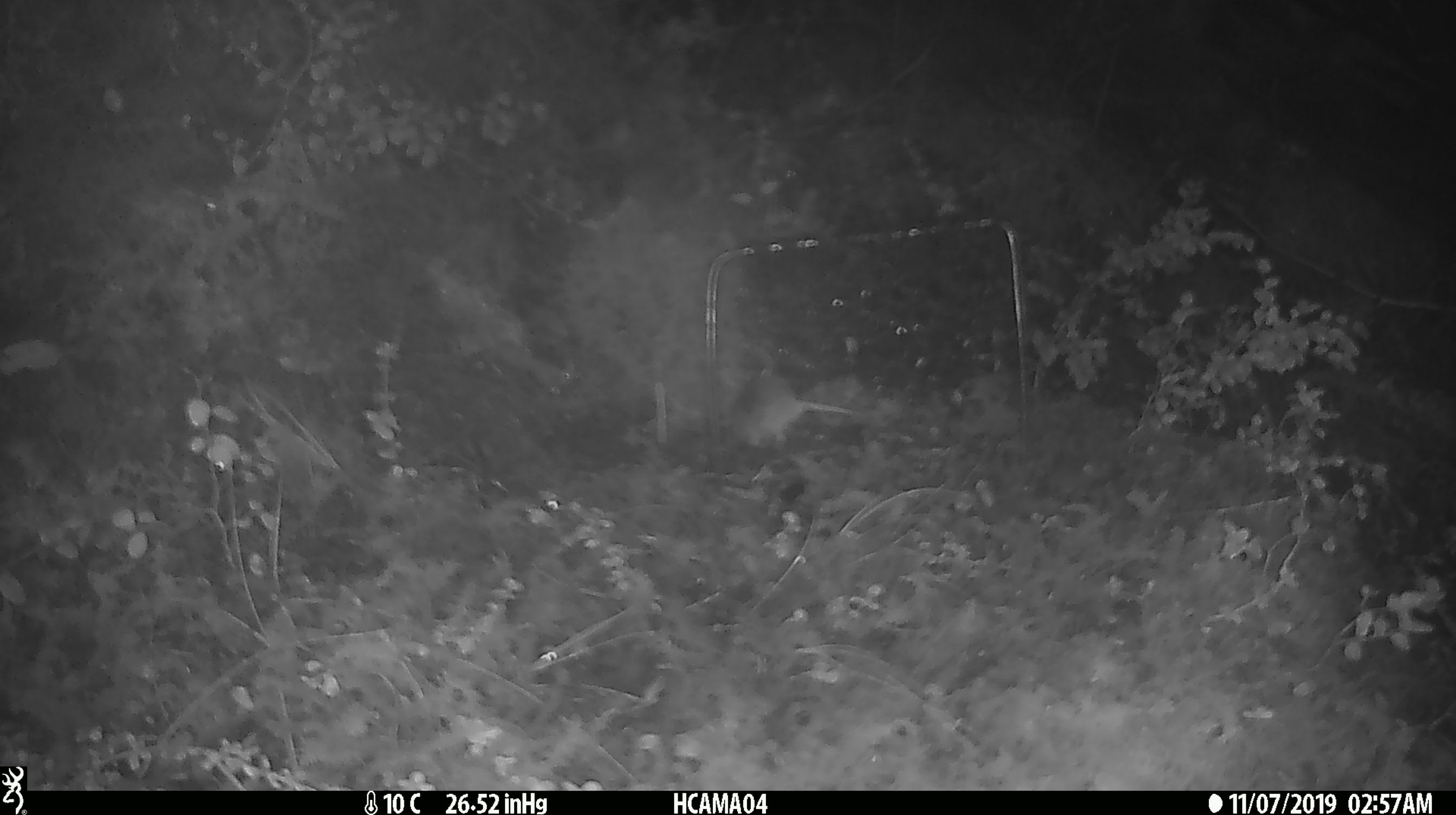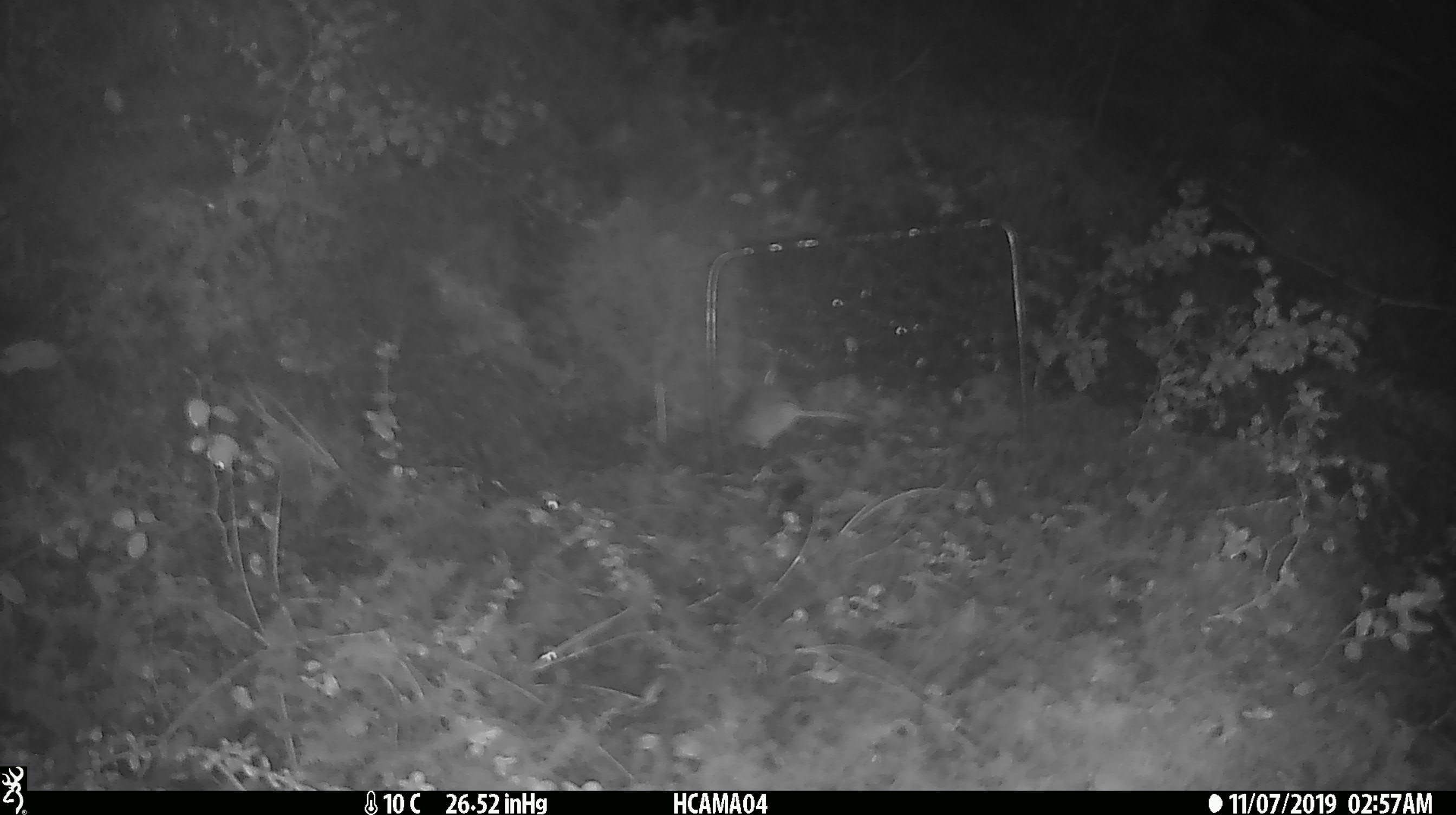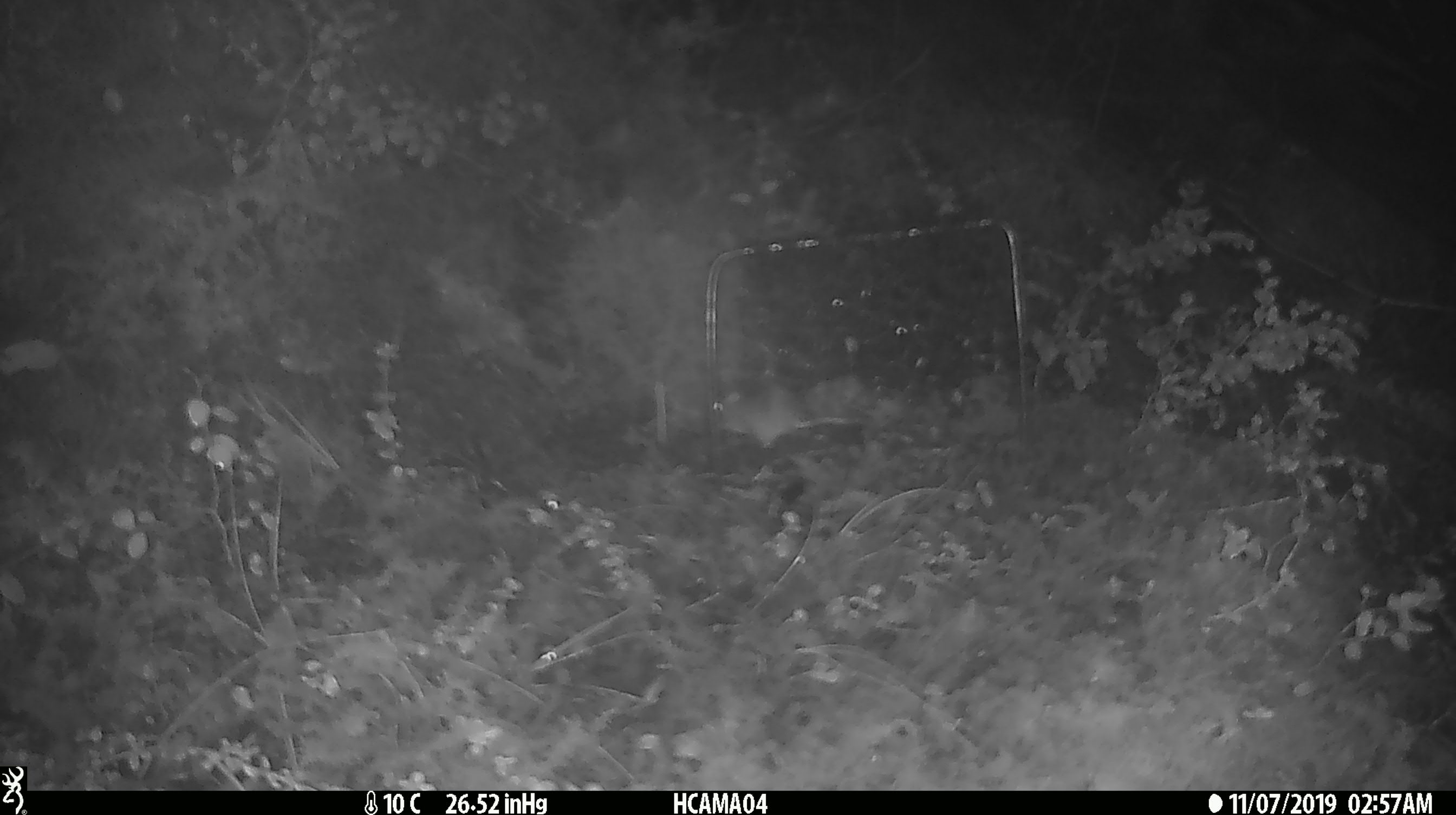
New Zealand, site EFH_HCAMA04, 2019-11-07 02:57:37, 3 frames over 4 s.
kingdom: Animalia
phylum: Chordata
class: Mammalia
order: Rodentia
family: Muridae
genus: Mus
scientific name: Mus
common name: mouse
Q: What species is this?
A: Mouse (Mus).